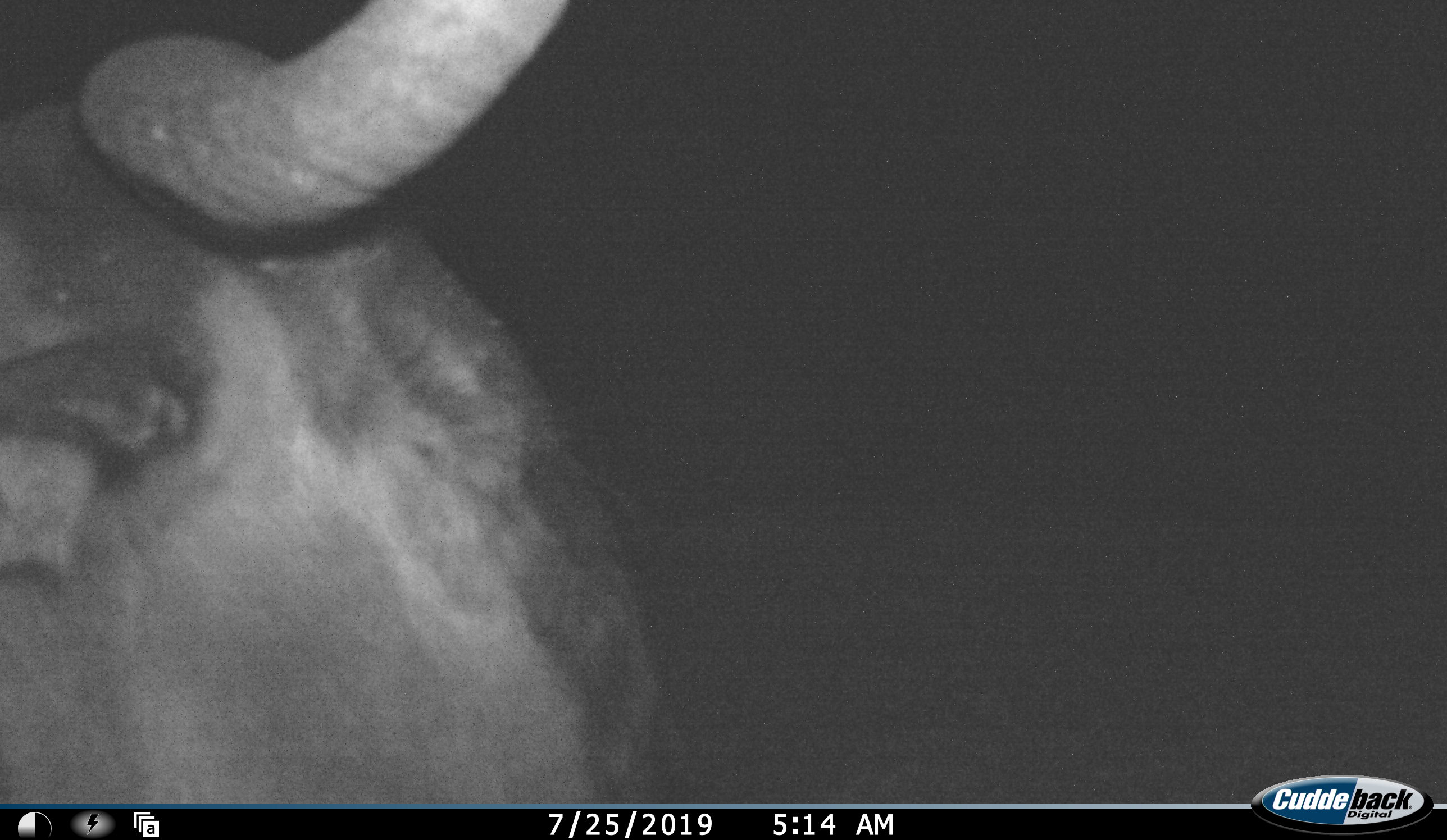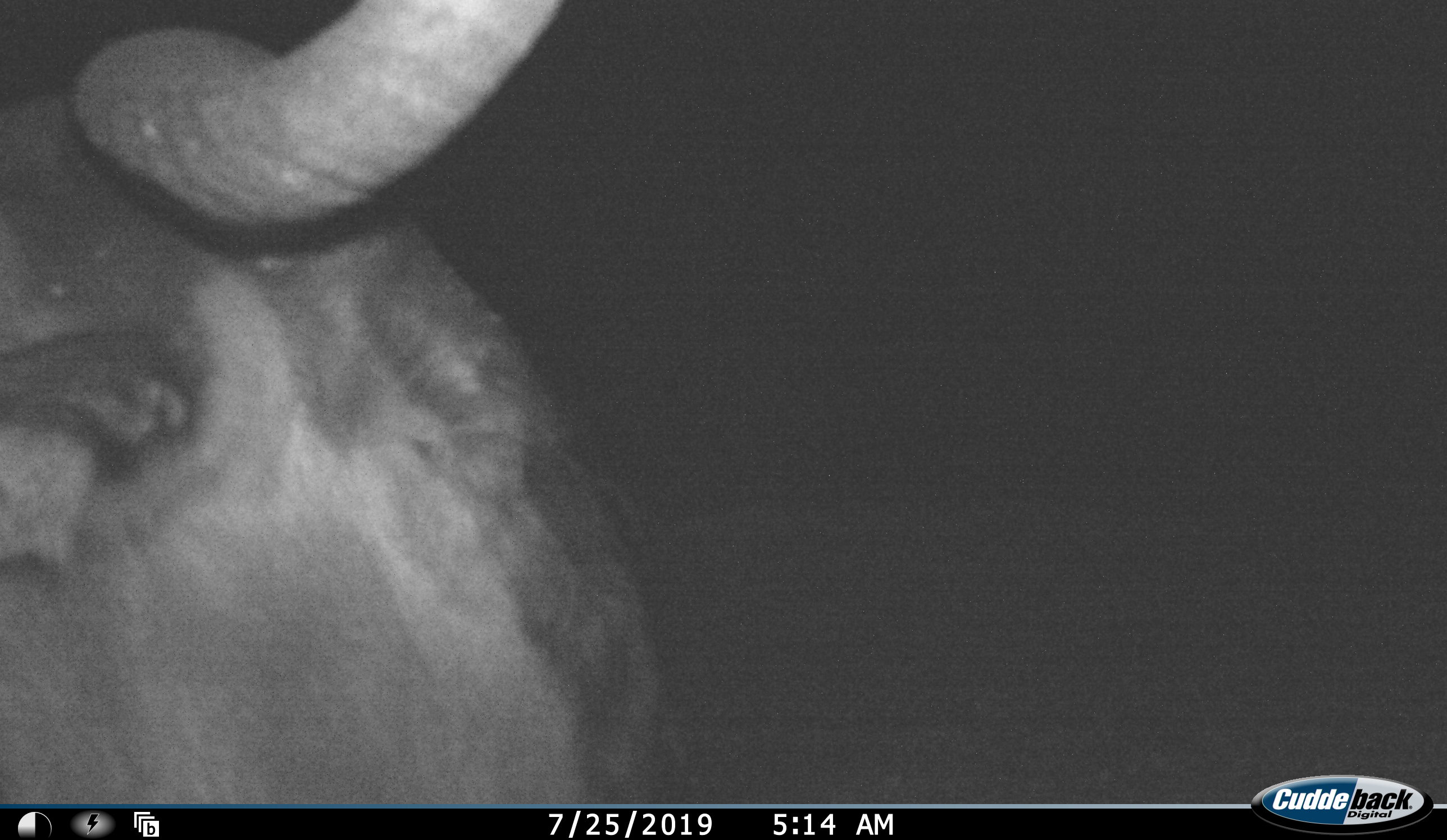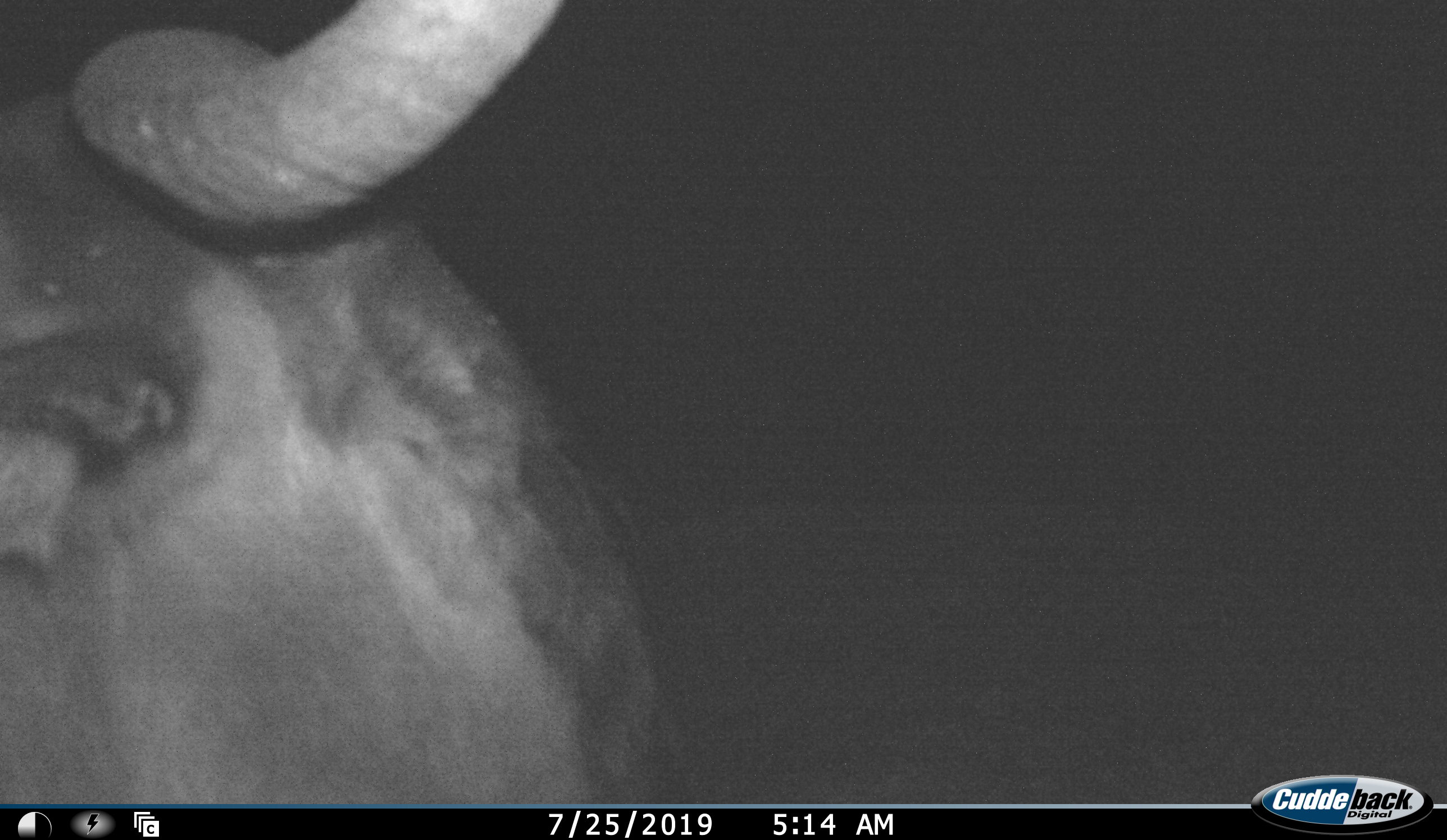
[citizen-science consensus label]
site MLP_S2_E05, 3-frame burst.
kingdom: Animalia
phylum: Chordata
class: Mammalia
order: Artiodactyla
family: Bovidae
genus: Connochaetes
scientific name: Connochaetes taurinus taurinus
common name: blue wildebeest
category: wildebeestblue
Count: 1.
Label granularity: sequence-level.